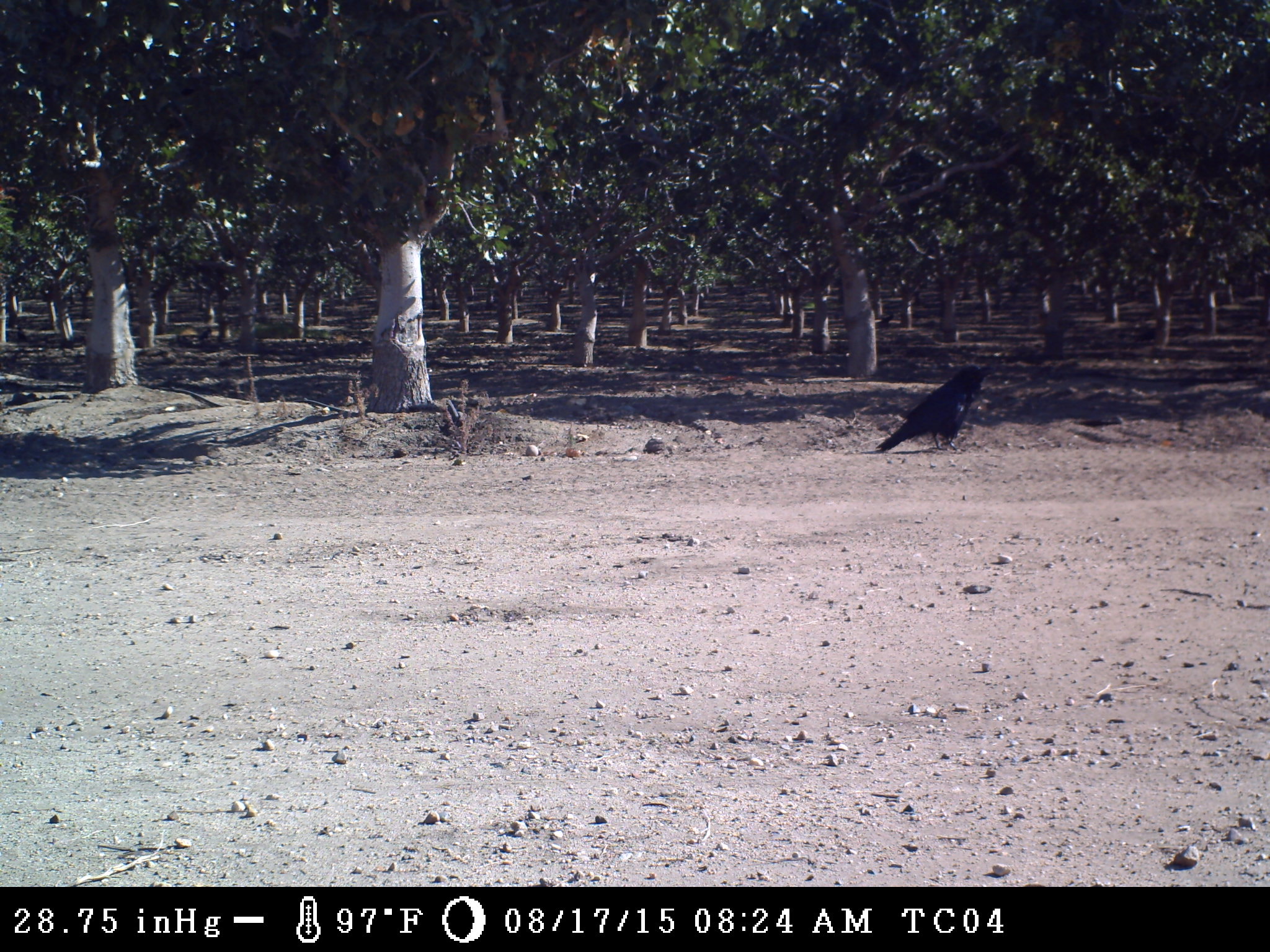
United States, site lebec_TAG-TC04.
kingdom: Animalia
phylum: Chordata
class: Aves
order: Passeriformes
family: Corvidae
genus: Corvus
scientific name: Corvus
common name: crows and ravens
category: unidentified corvus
Unidentified corvus (crows and ravens) (Corvus).